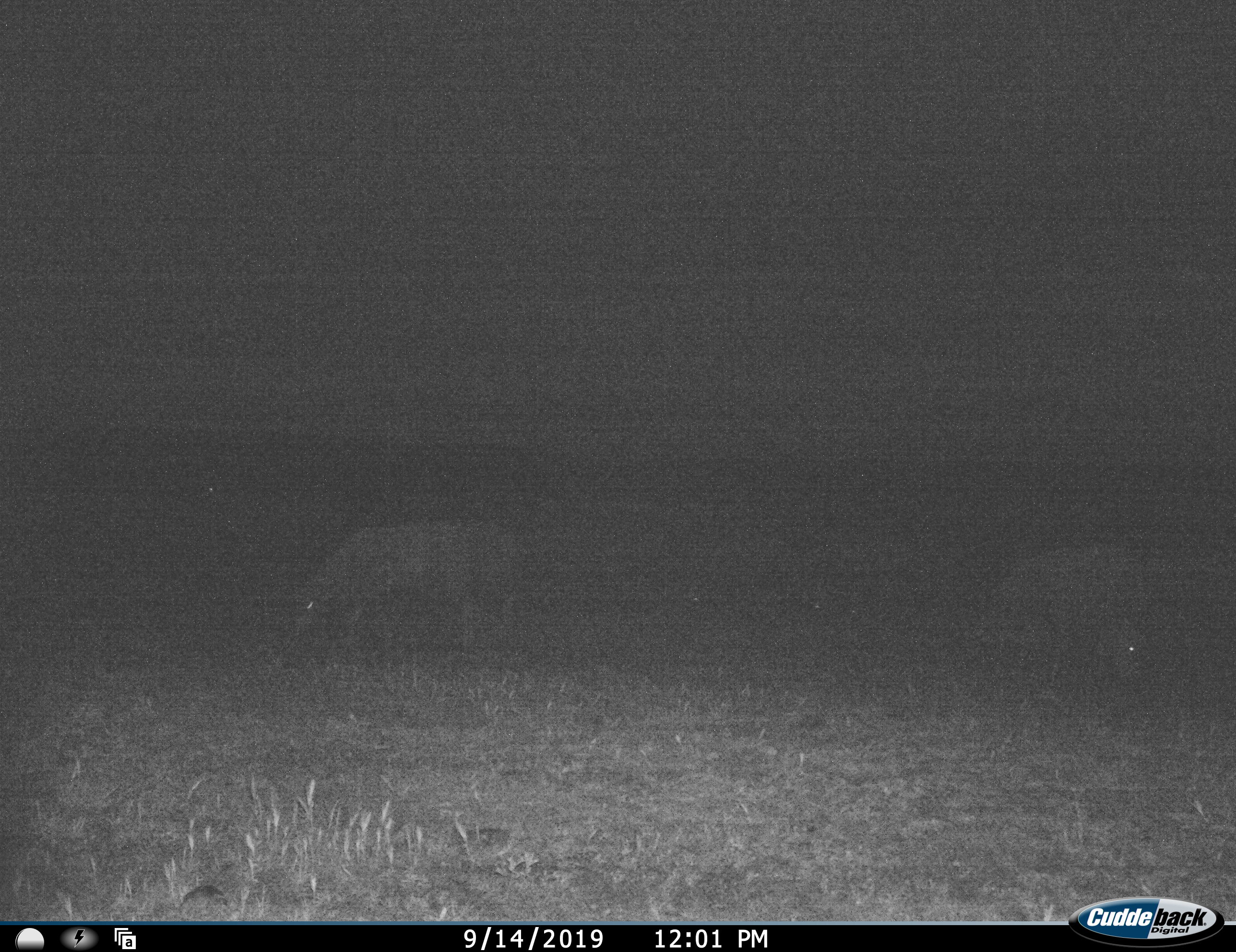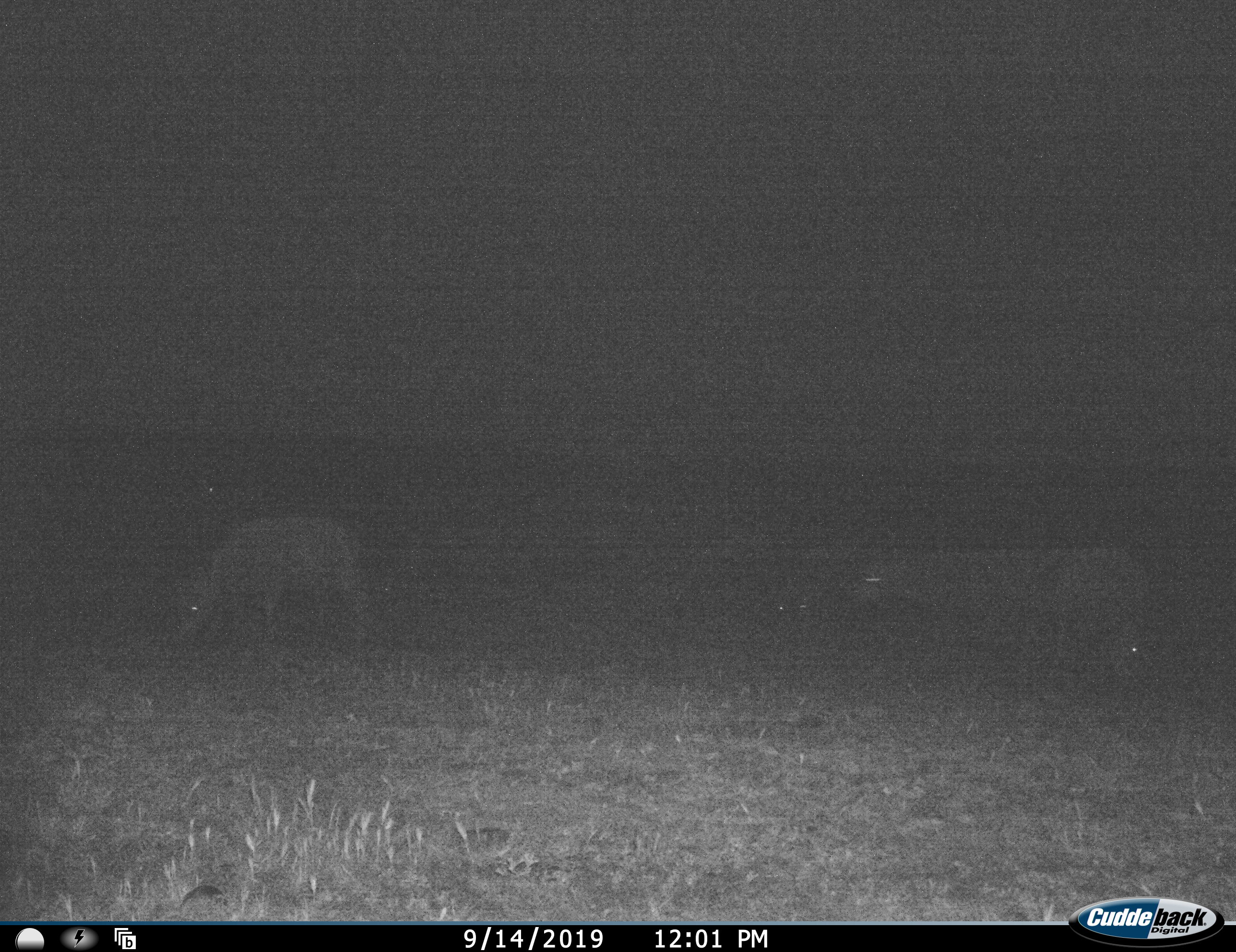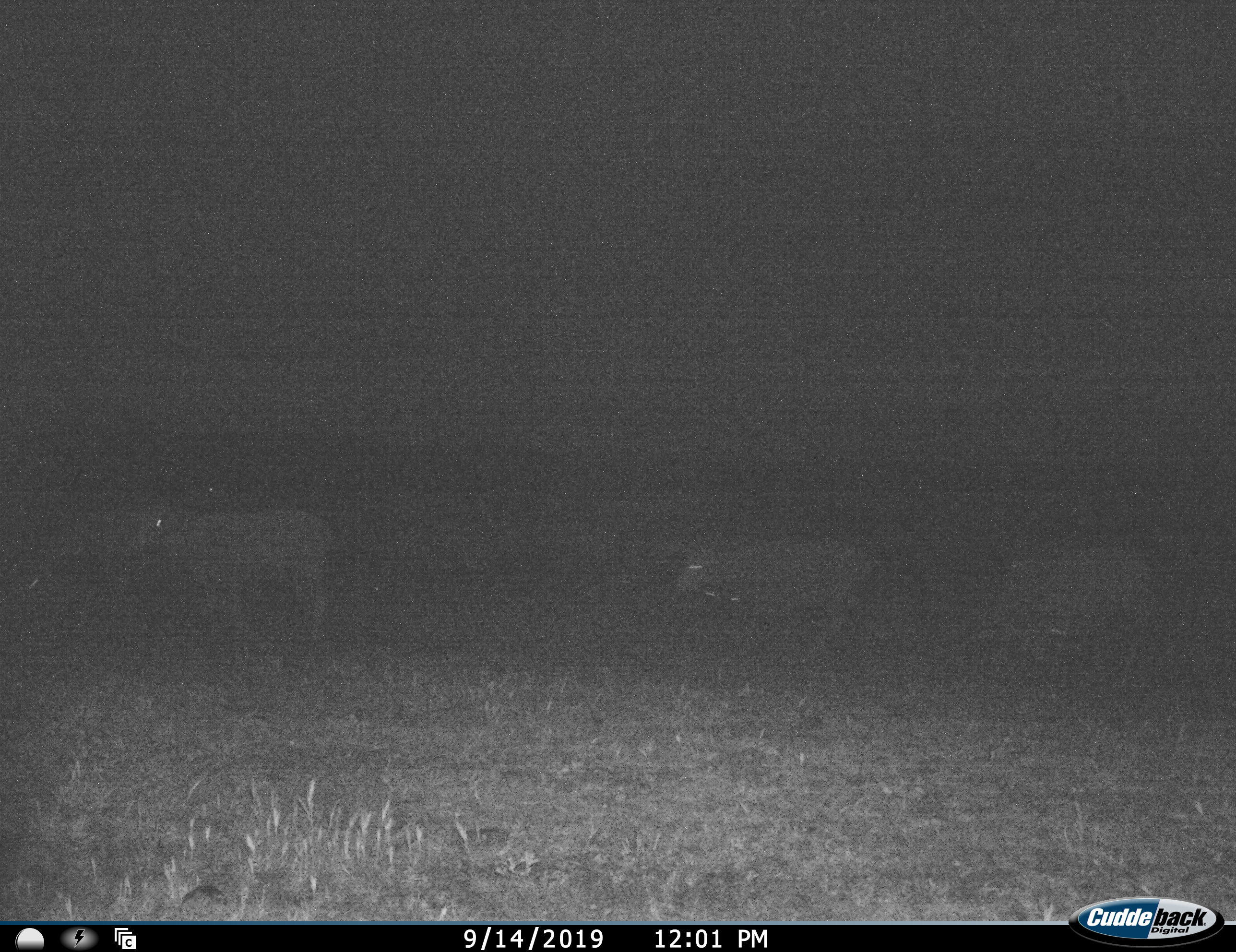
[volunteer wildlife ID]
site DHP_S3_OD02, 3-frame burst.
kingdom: Animalia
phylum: Chordata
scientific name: Vertebrata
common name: domestic animal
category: domesticanimal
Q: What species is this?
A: Domesticanimal (domestic animal) (Vertebrata).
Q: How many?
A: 3.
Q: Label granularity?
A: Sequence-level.